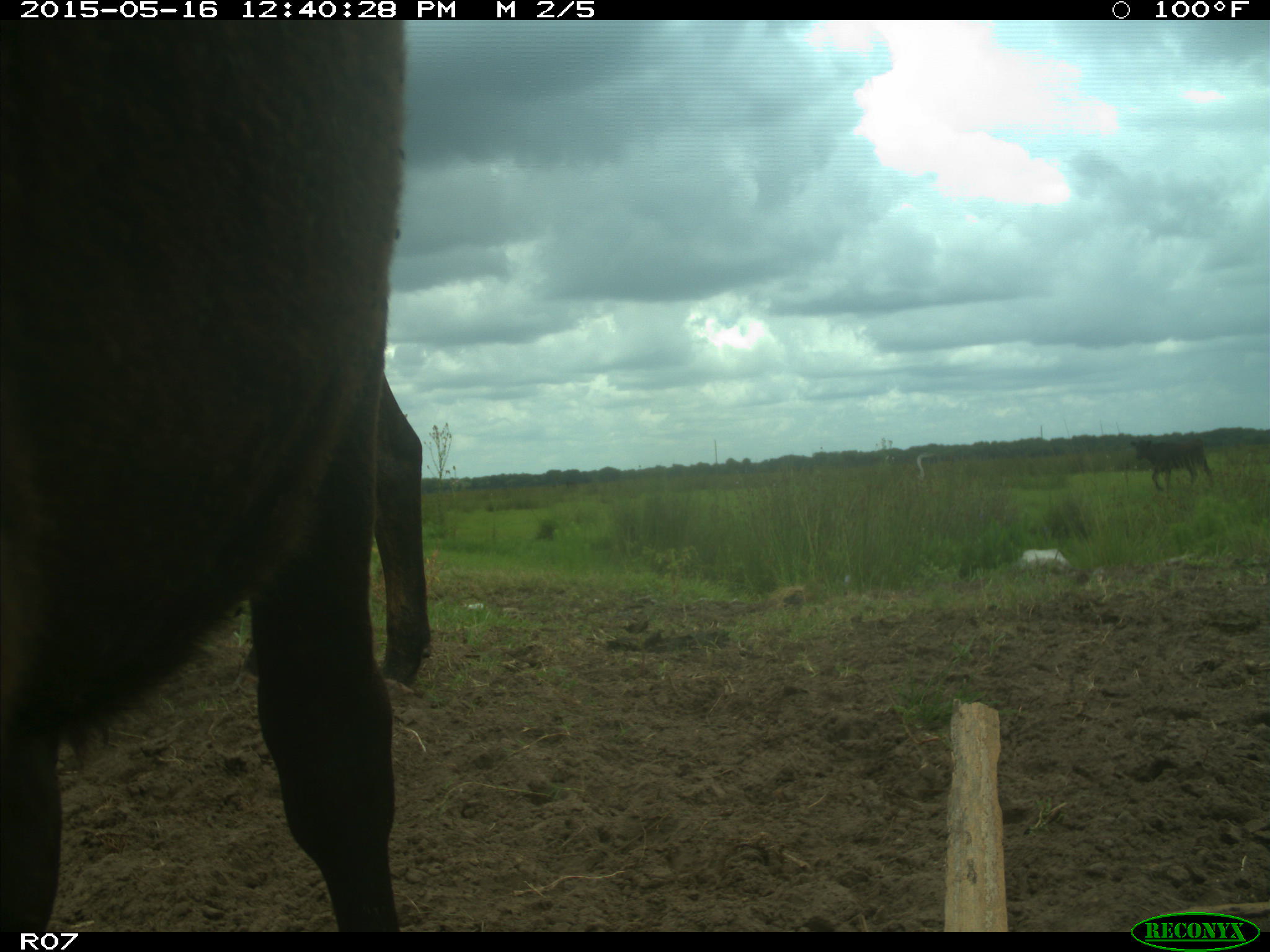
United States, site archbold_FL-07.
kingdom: Animalia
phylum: Chordata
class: Mammalia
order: Artiodactyla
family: Bovidae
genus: Bos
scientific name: Bos taurus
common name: domestic cow